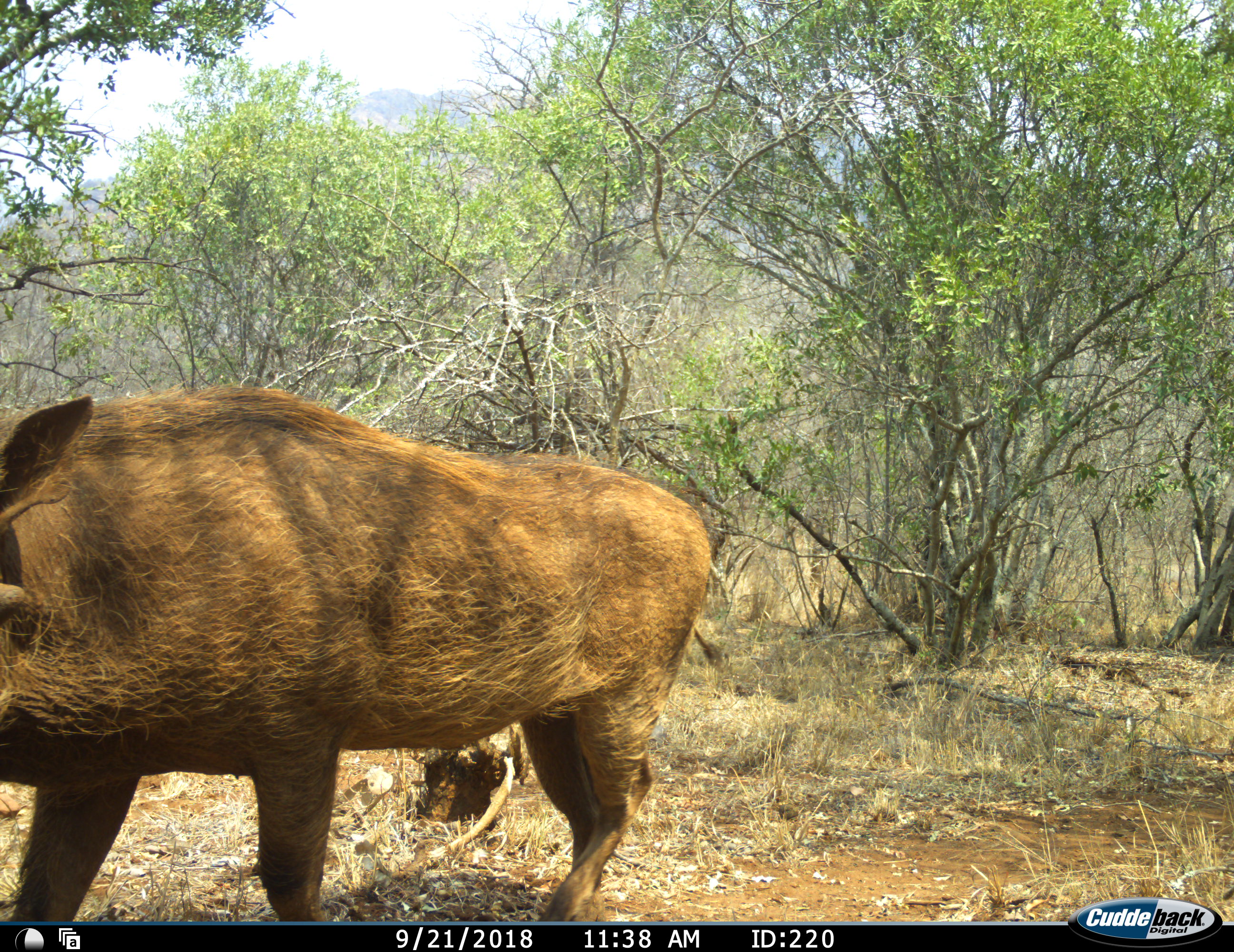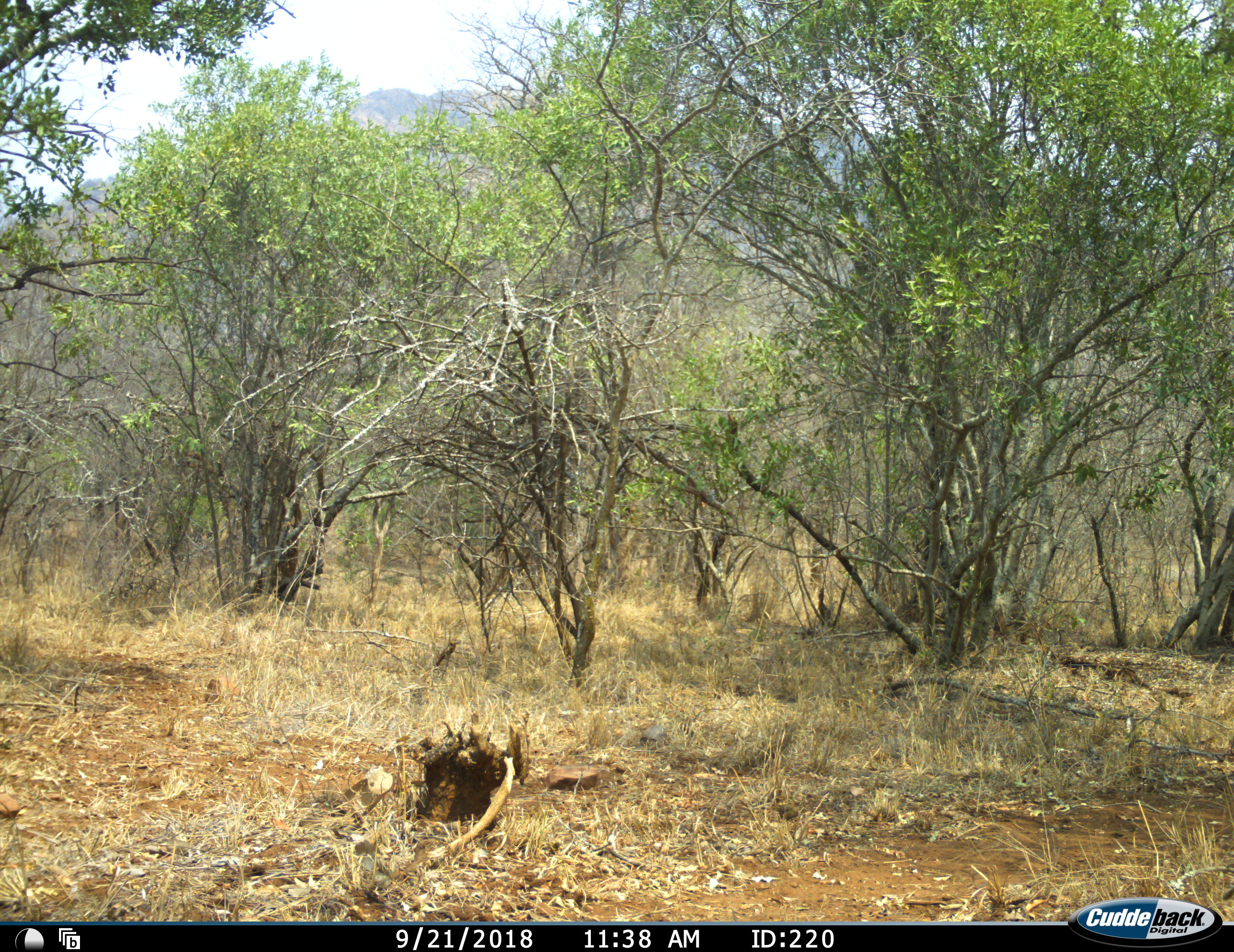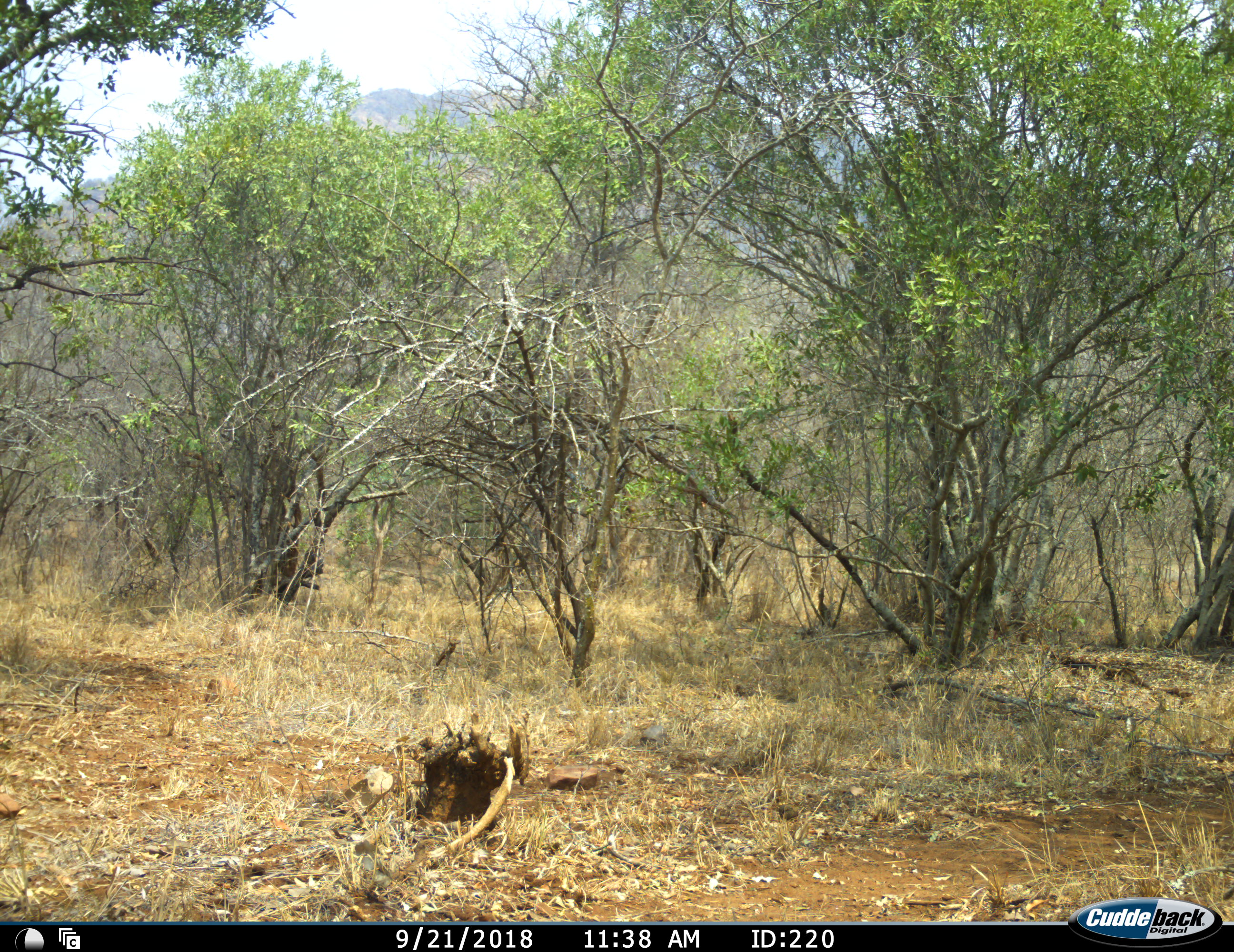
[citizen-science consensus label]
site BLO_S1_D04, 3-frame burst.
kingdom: Animalia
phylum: Chordata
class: Mammalia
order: Artiodactyla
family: Suidae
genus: Phacochoerus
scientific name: Phacochoerus africanus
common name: warthog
Warthog (Phacochoerus africanus), count 1. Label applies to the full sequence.